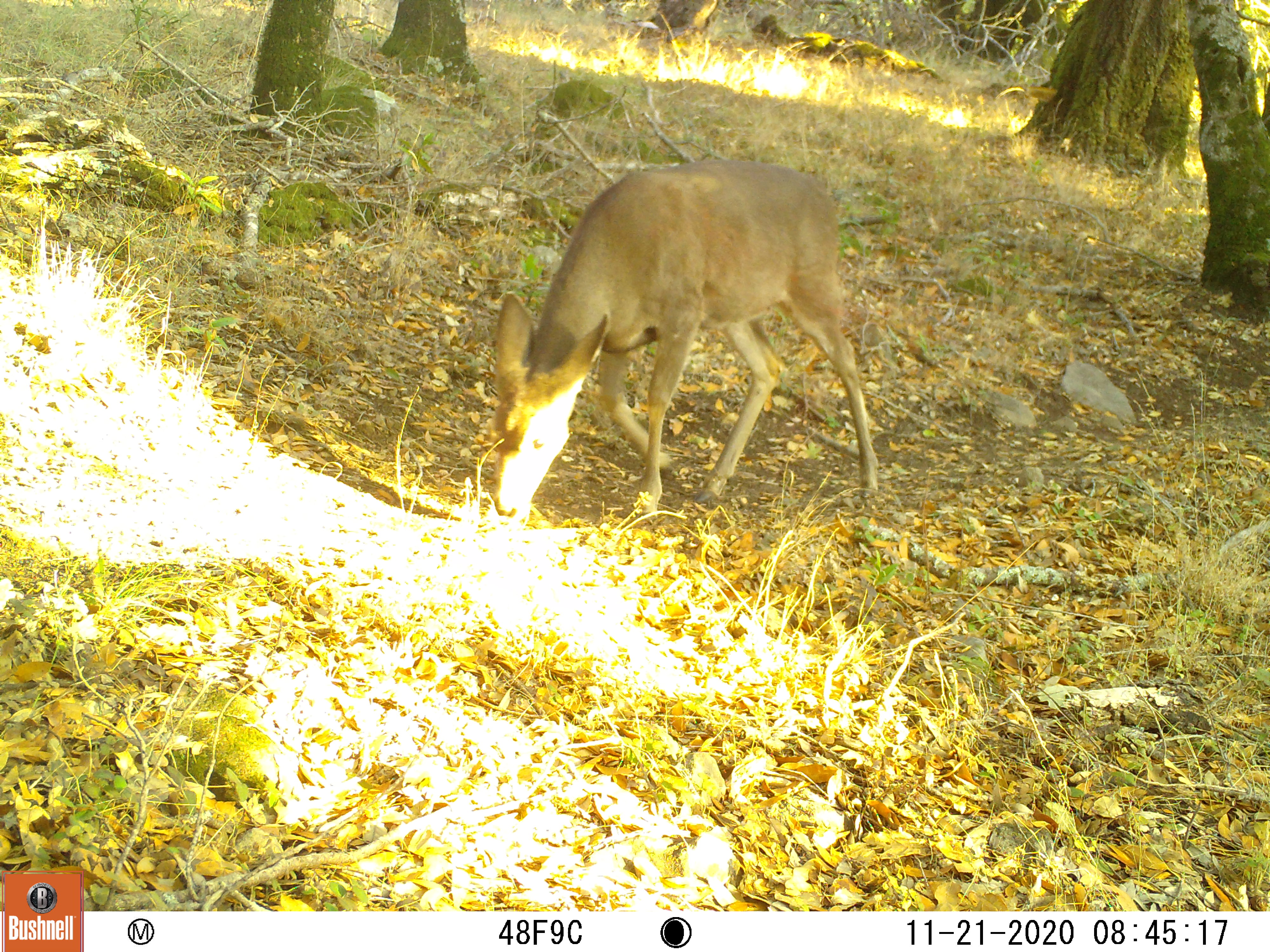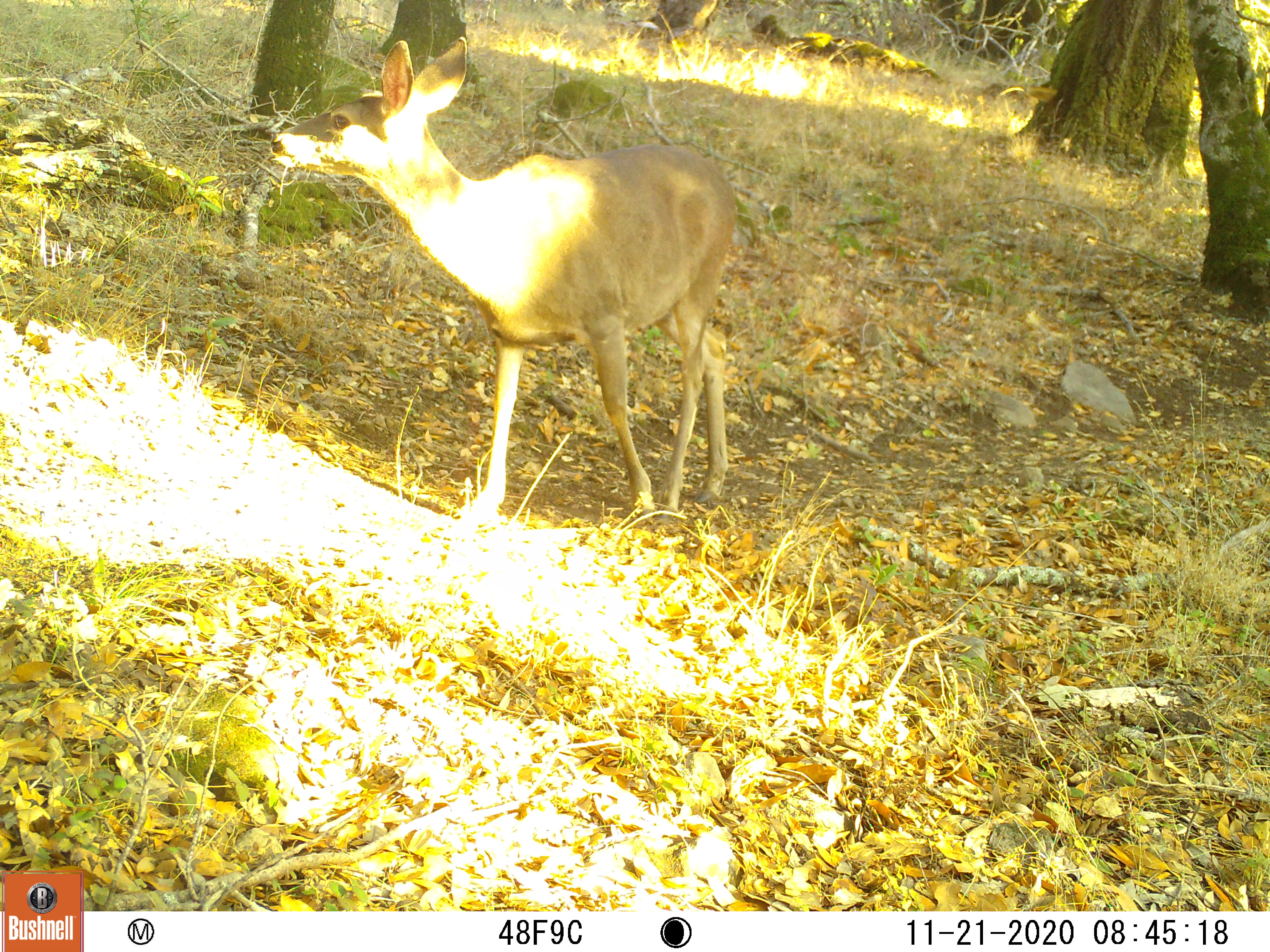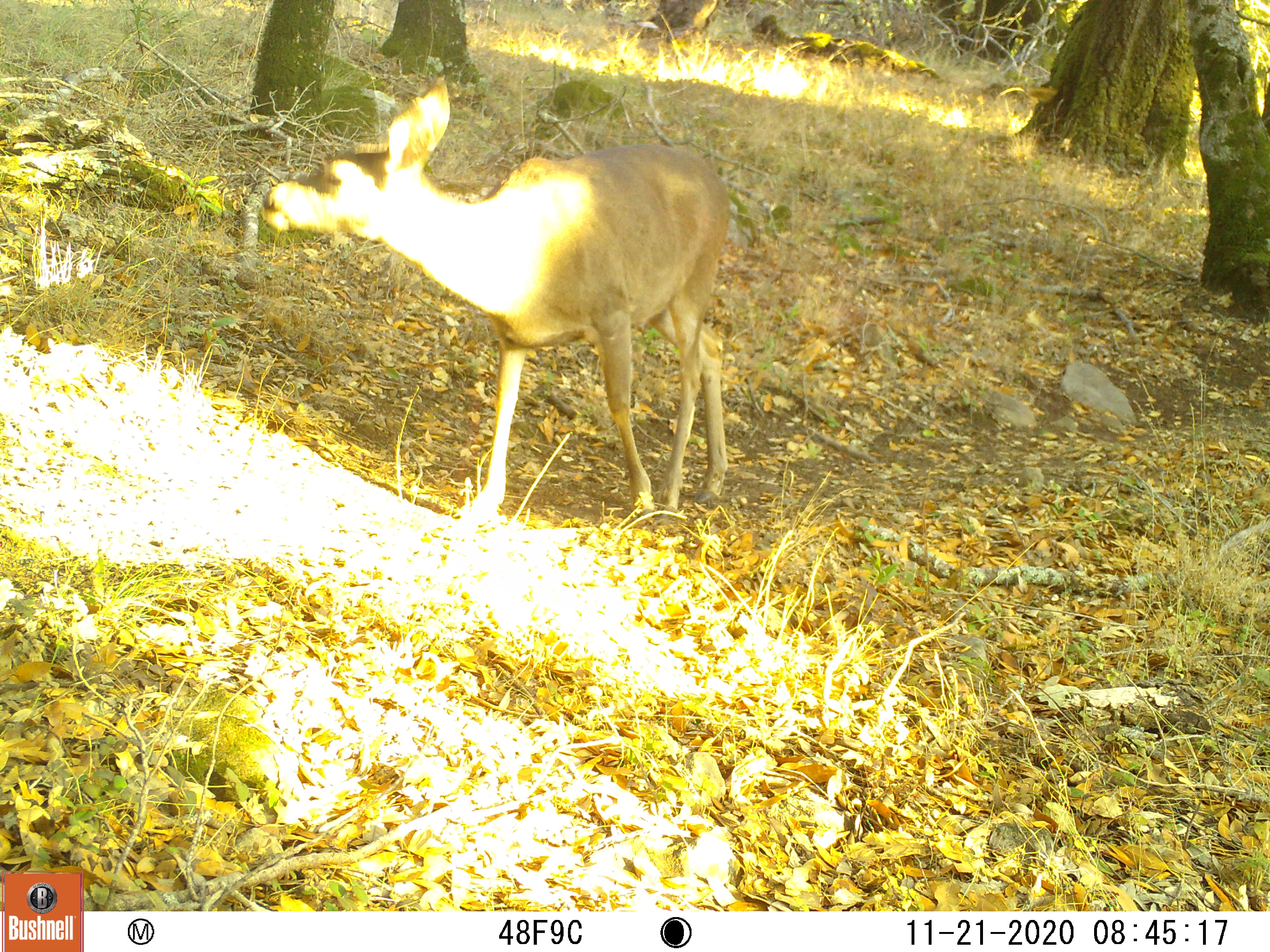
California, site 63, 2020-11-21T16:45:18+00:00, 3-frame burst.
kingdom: Animalia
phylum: Chordata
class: Mammalia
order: Artiodactyla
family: Cervidae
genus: Odocoileus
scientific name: Odocoileus hemionus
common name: mule deer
Mule deer (Odocoileus hemionus).